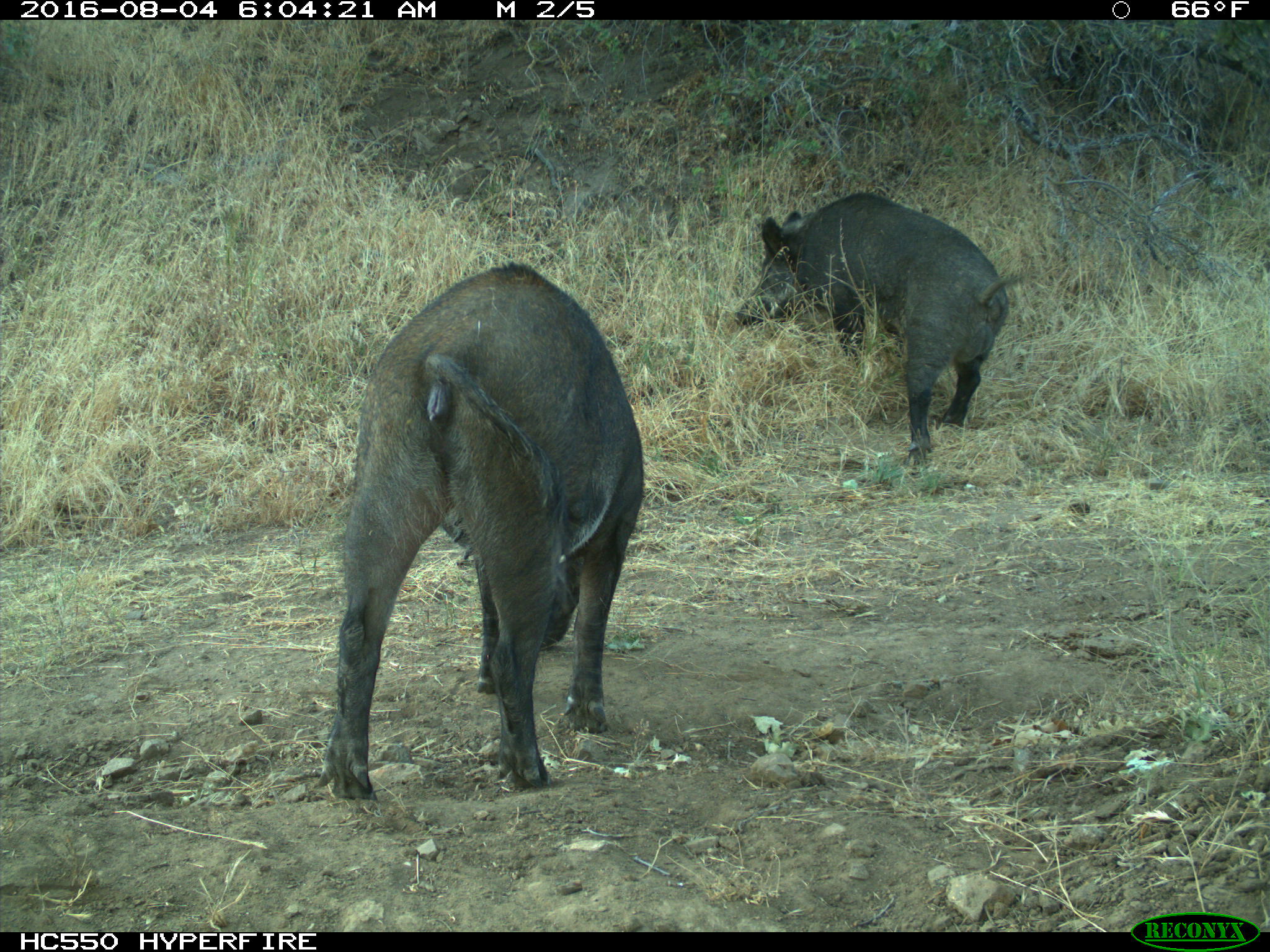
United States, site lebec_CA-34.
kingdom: Animalia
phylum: Chordata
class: Mammalia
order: Artiodactyla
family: Suidae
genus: Sus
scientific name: Sus scrofa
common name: wild boar